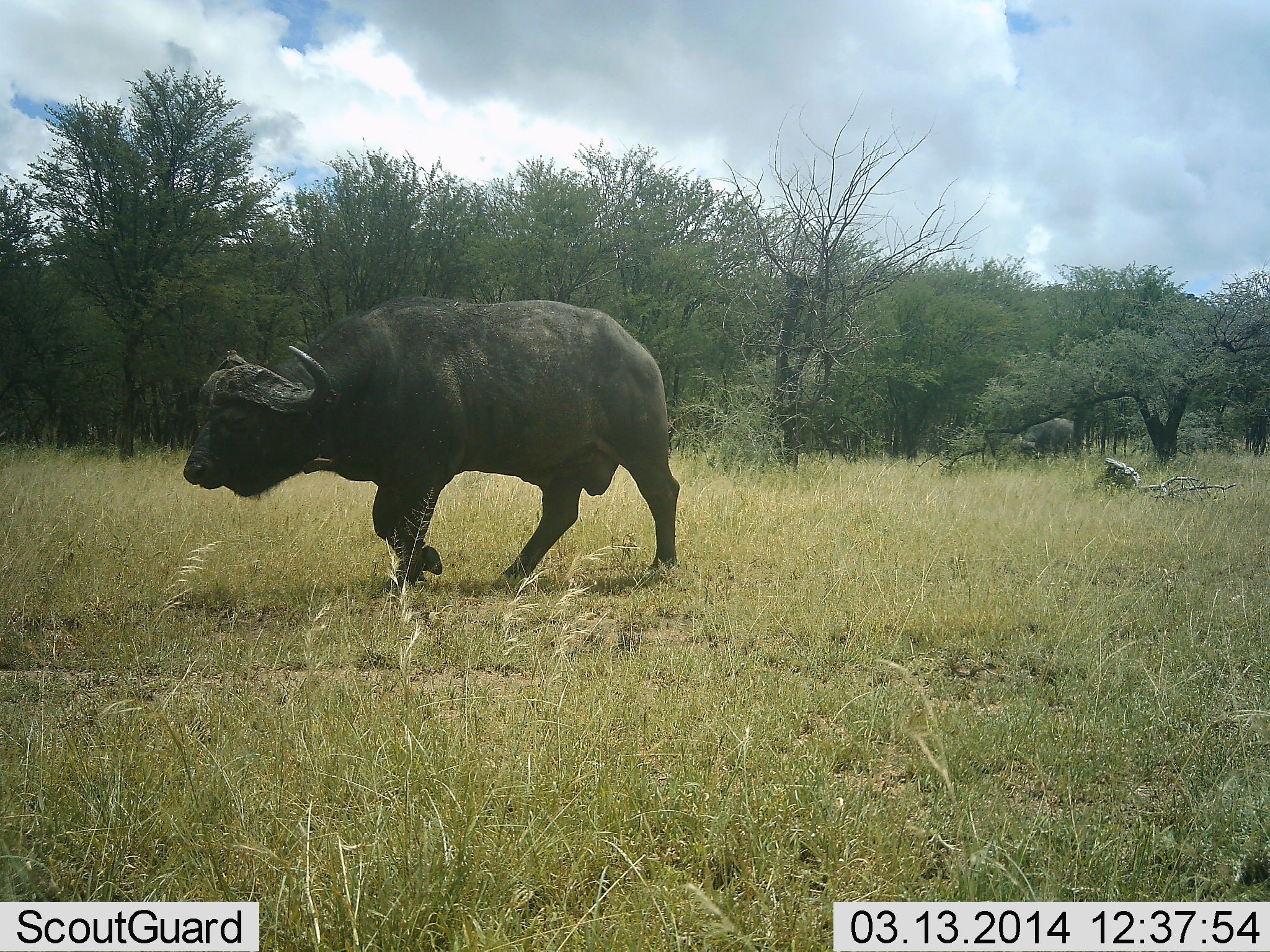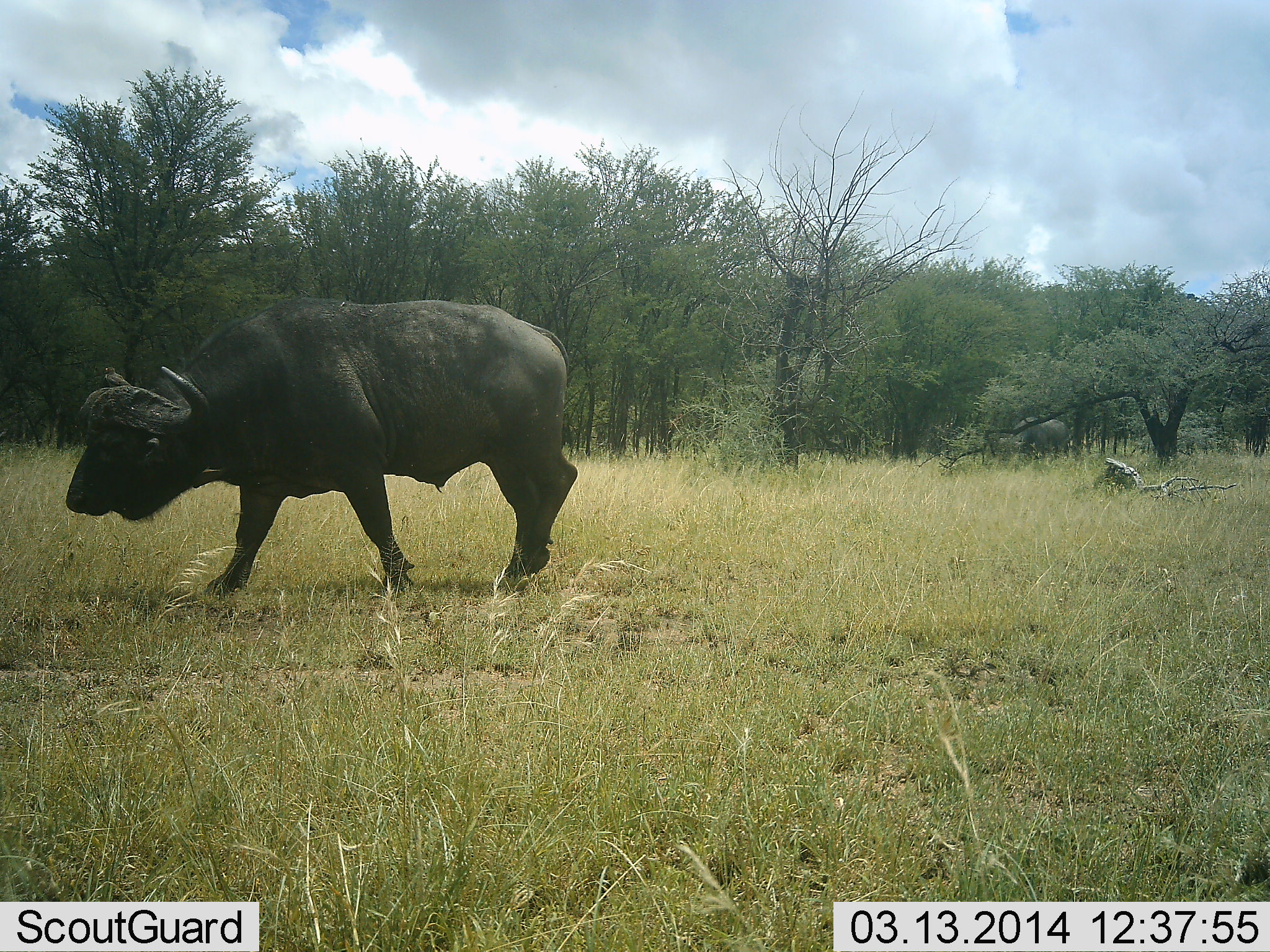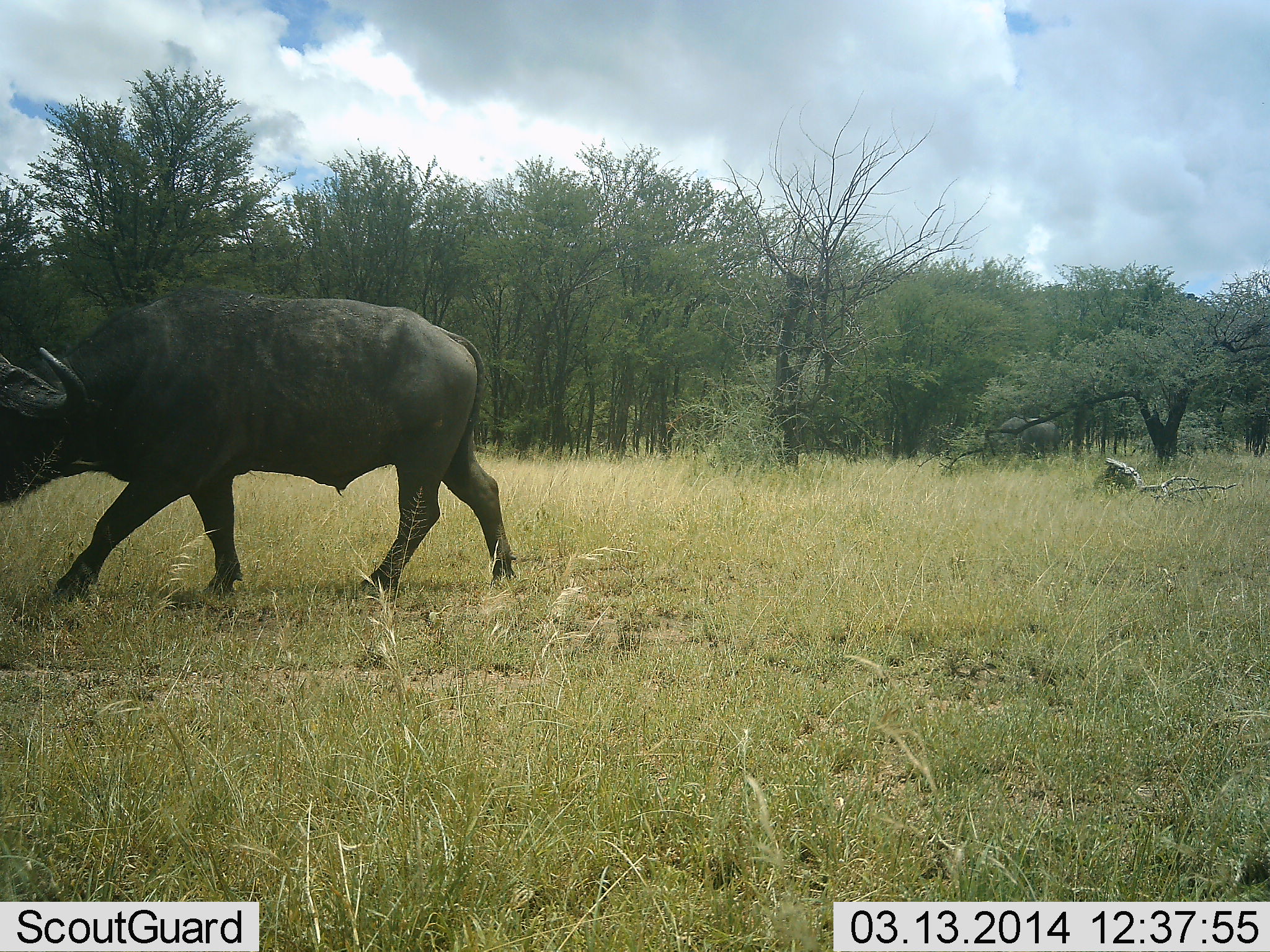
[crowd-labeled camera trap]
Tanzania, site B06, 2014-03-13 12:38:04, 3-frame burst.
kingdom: Animalia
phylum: Chordata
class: Mammalia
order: Artiodactyla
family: Bovidae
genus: Syncerus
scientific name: Syncerus caffer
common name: cape buffalo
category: buffalo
Buffalo (cape buffalo) (Syncerus caffer), count 2. Behavior (volunteer vote fractions): standing 0%, resting 0%, moving 100%, interacting 0%. Young present (vote fraction): 0%. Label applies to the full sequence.